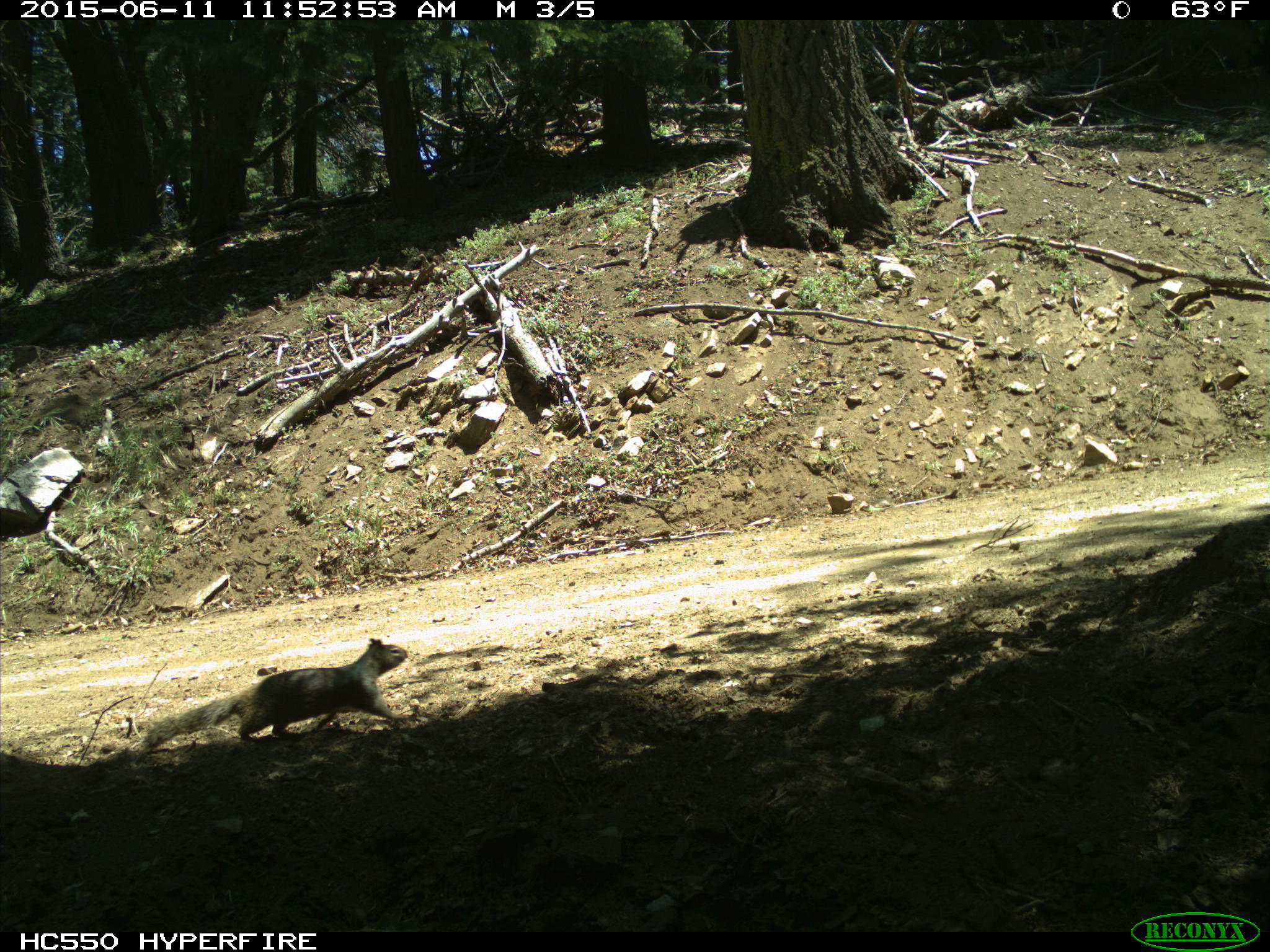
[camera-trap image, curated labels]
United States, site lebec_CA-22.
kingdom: Animalia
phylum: Chordata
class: Mammalia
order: Rodentia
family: Sciuridae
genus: Otospermophilus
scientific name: Otospermophilus beecheyi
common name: california ground squirrel